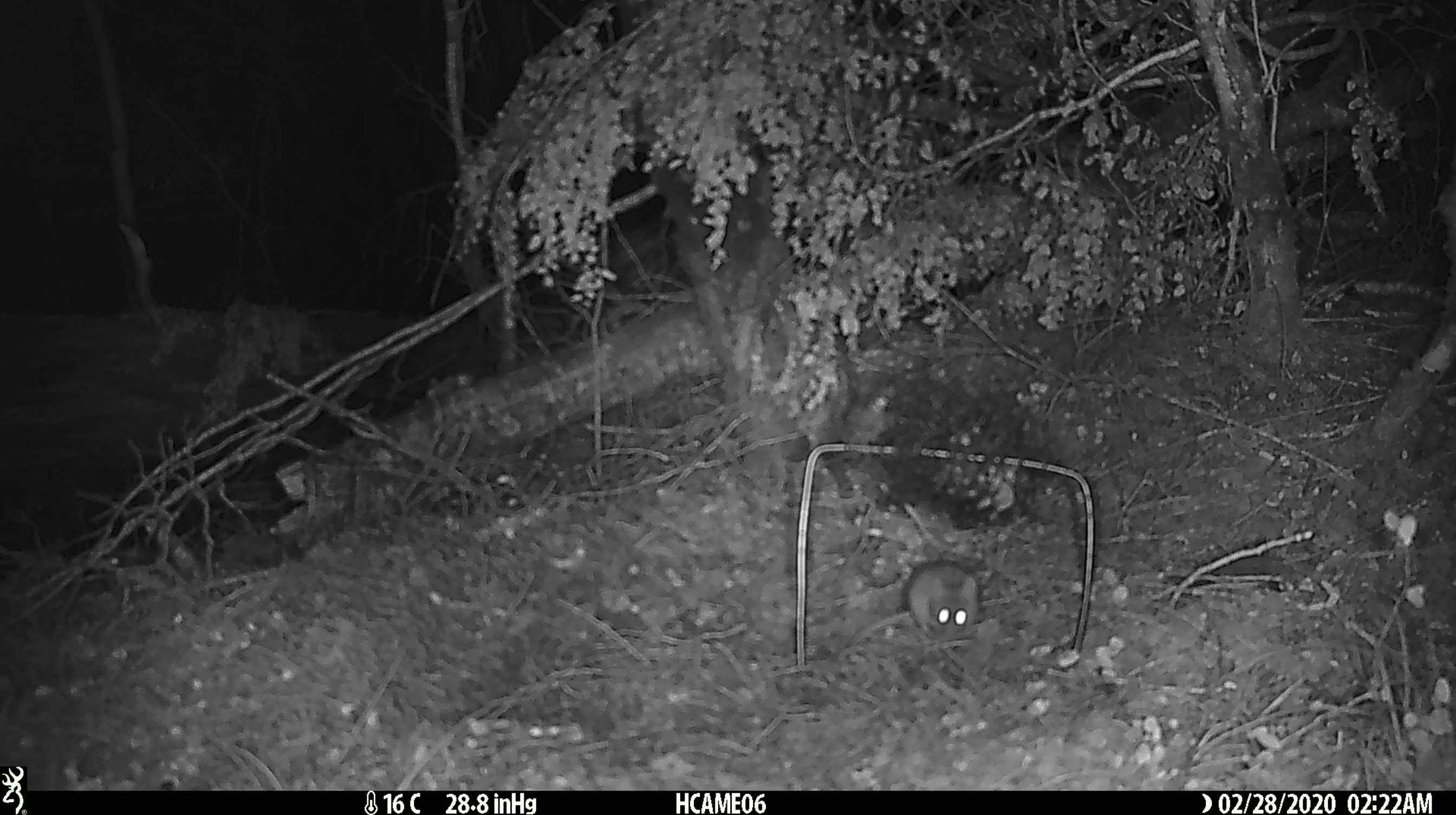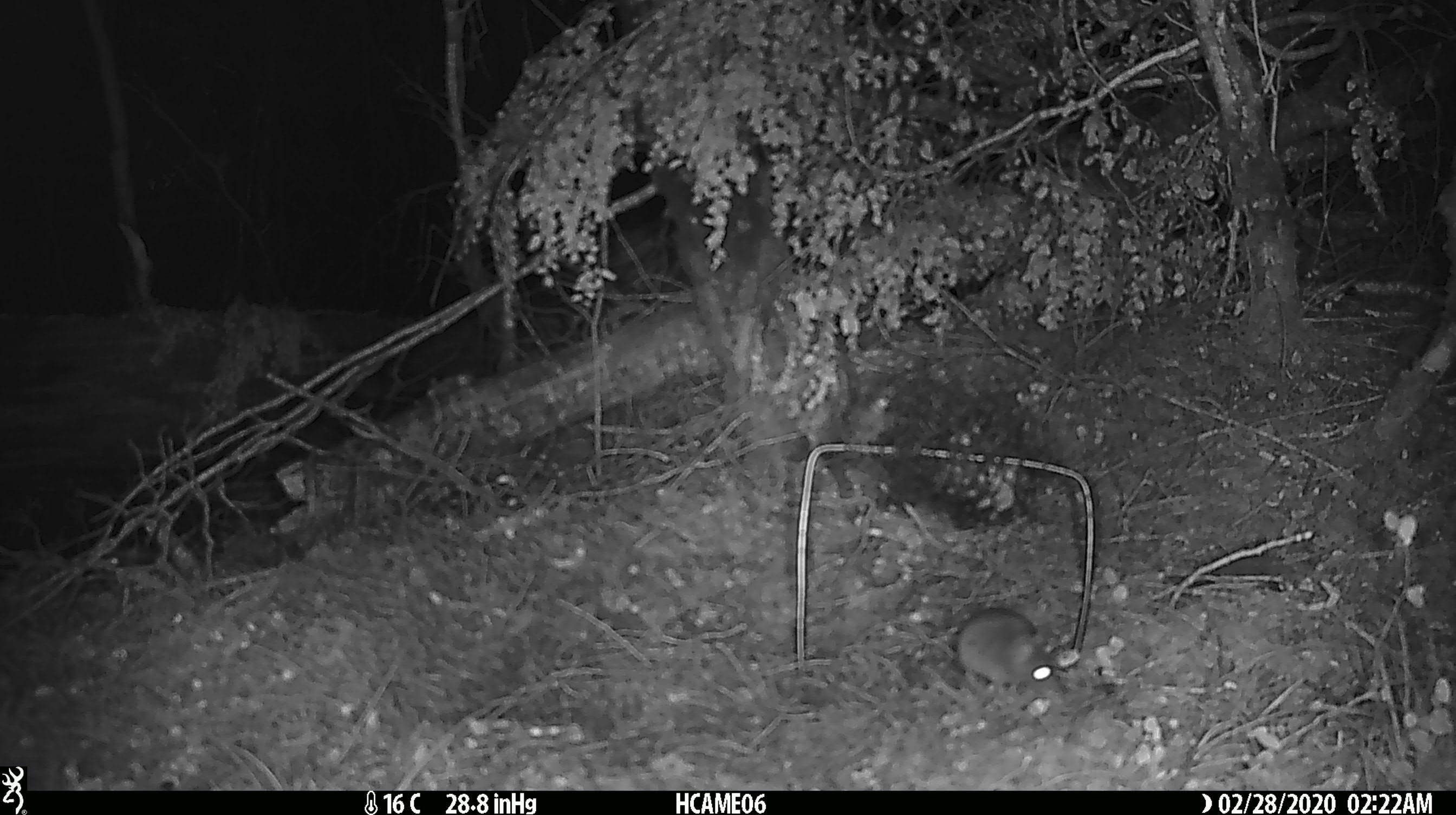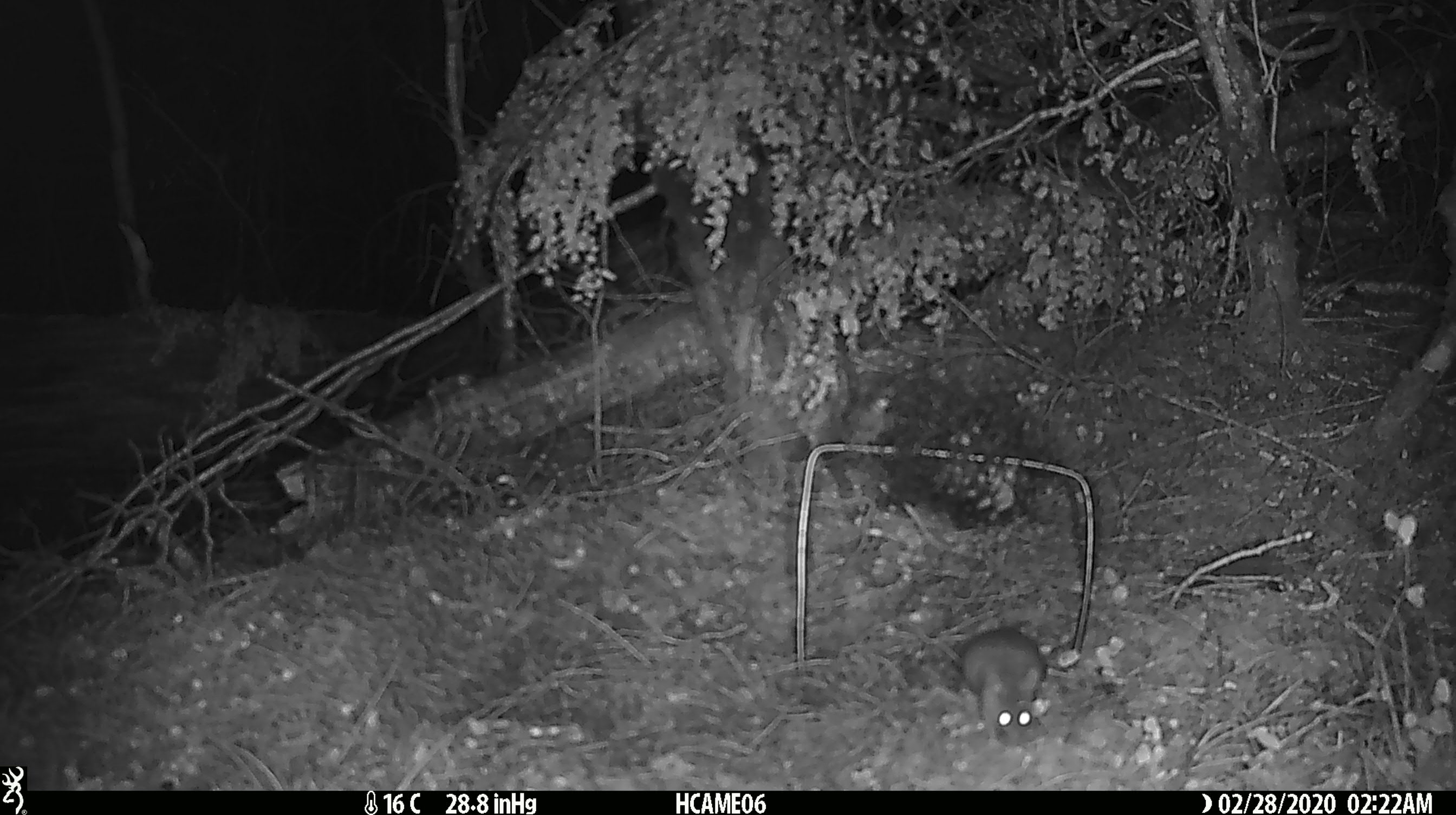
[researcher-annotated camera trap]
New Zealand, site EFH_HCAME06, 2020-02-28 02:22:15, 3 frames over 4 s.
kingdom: Animalia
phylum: Chordata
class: Mammalia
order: Rodentia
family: Muridae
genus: Mus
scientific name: Mus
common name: mouse